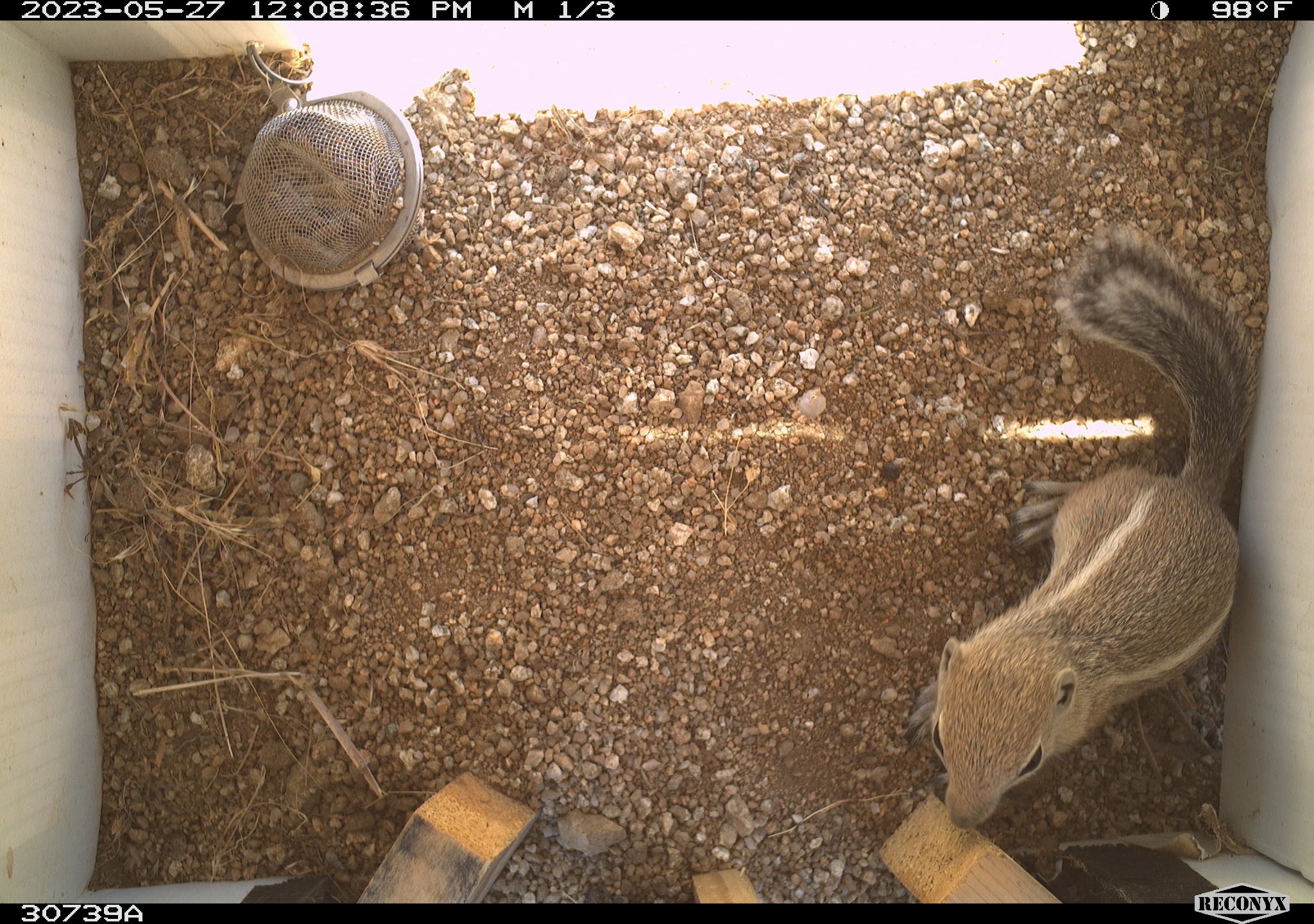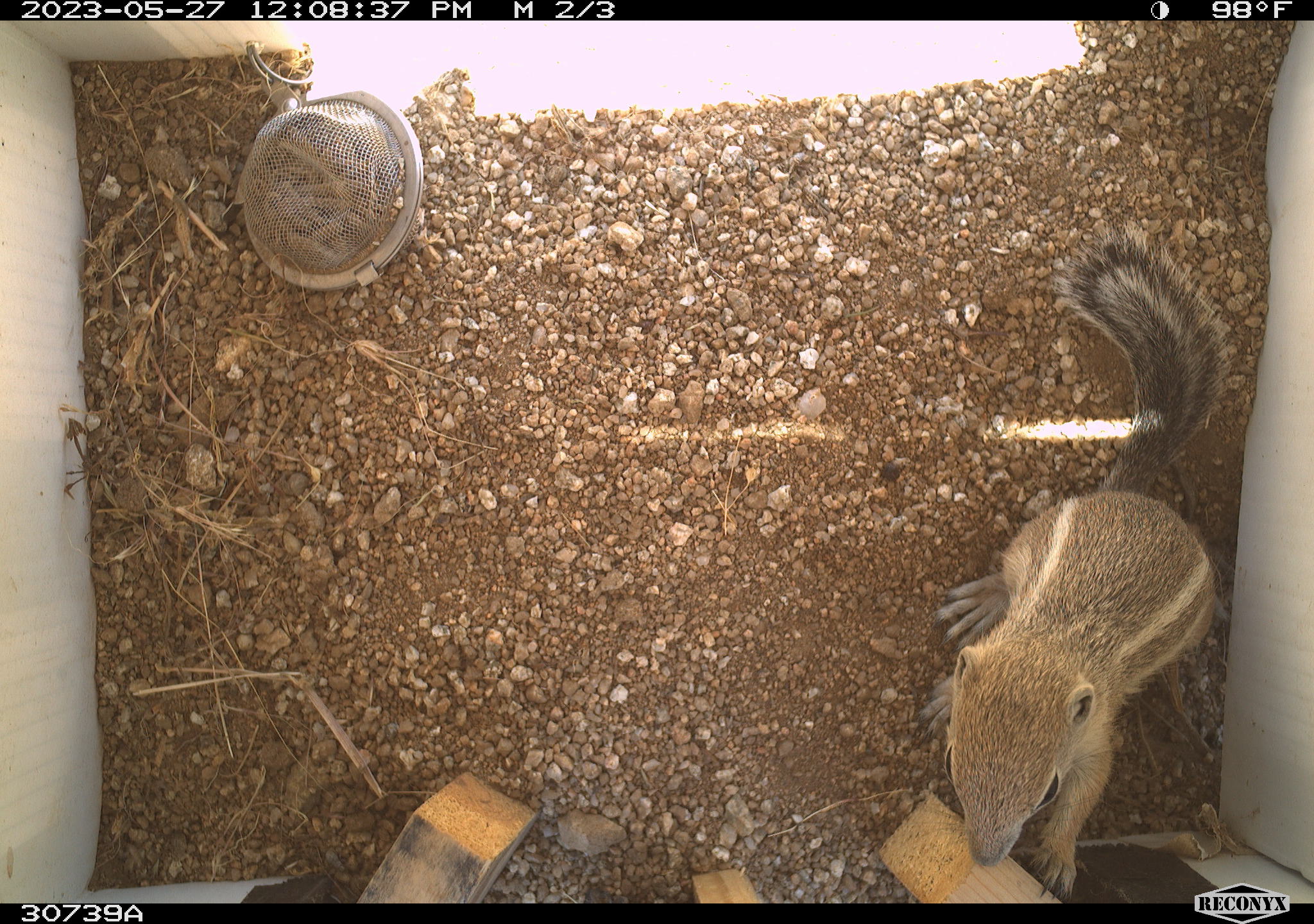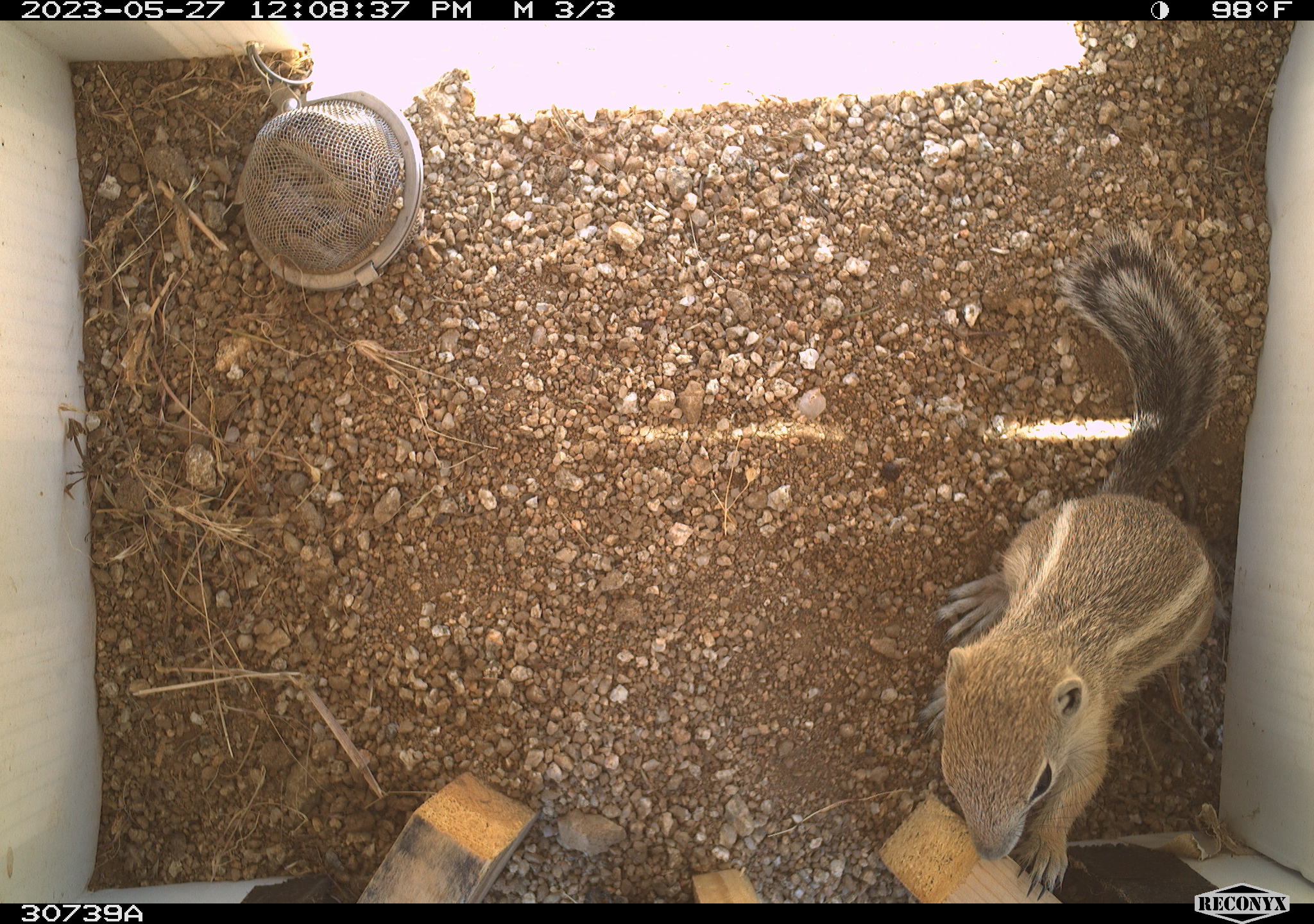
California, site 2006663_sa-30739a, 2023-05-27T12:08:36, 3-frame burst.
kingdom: Animalia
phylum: Chordata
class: Mammalia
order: Rodentia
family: Sciuridae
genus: Ammospermophilus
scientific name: Ammospermophilus leucurus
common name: white-tailed antelope squirrel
White-tailed antelope squirrel (Ammospermophilus leucurus).